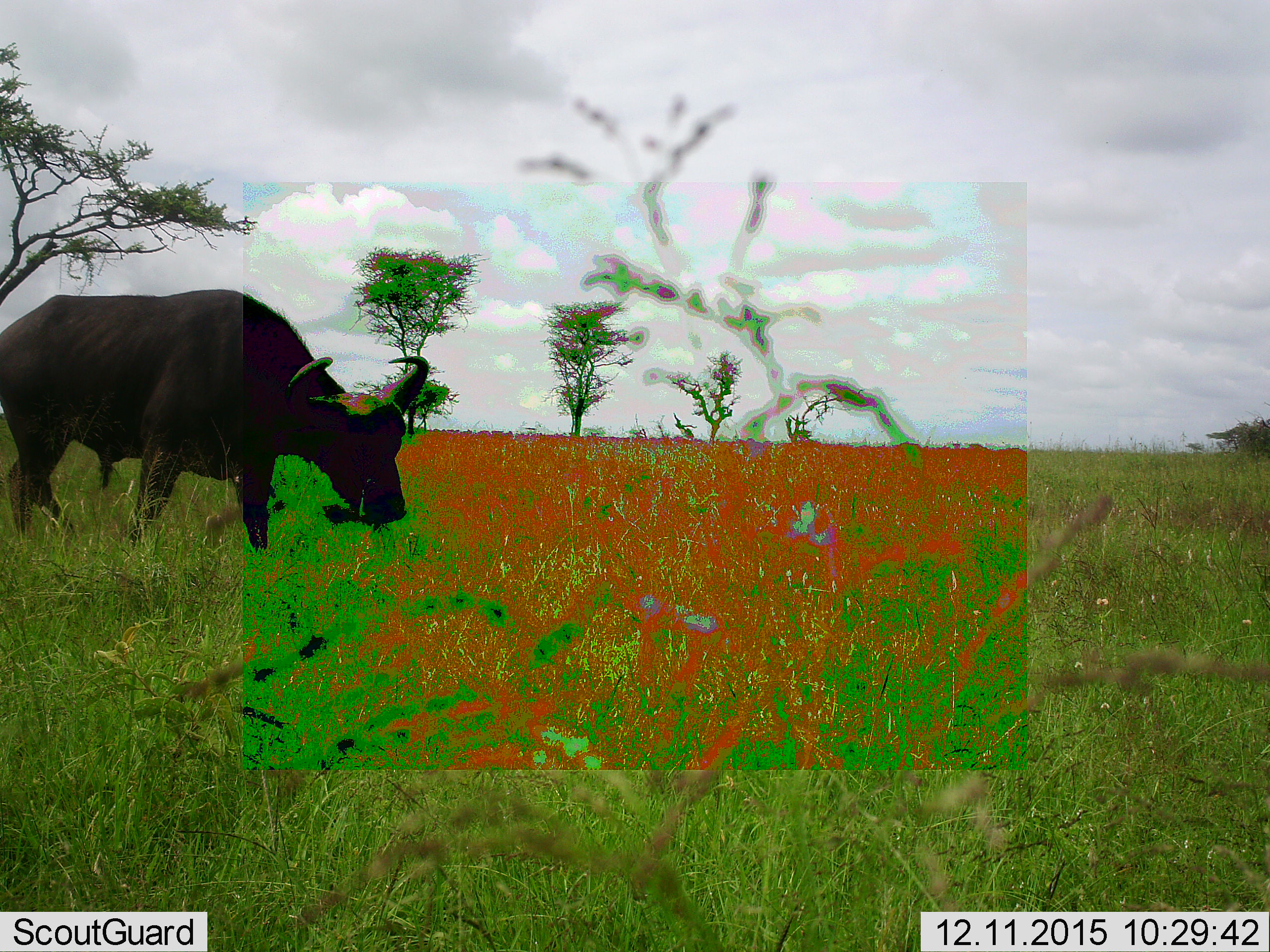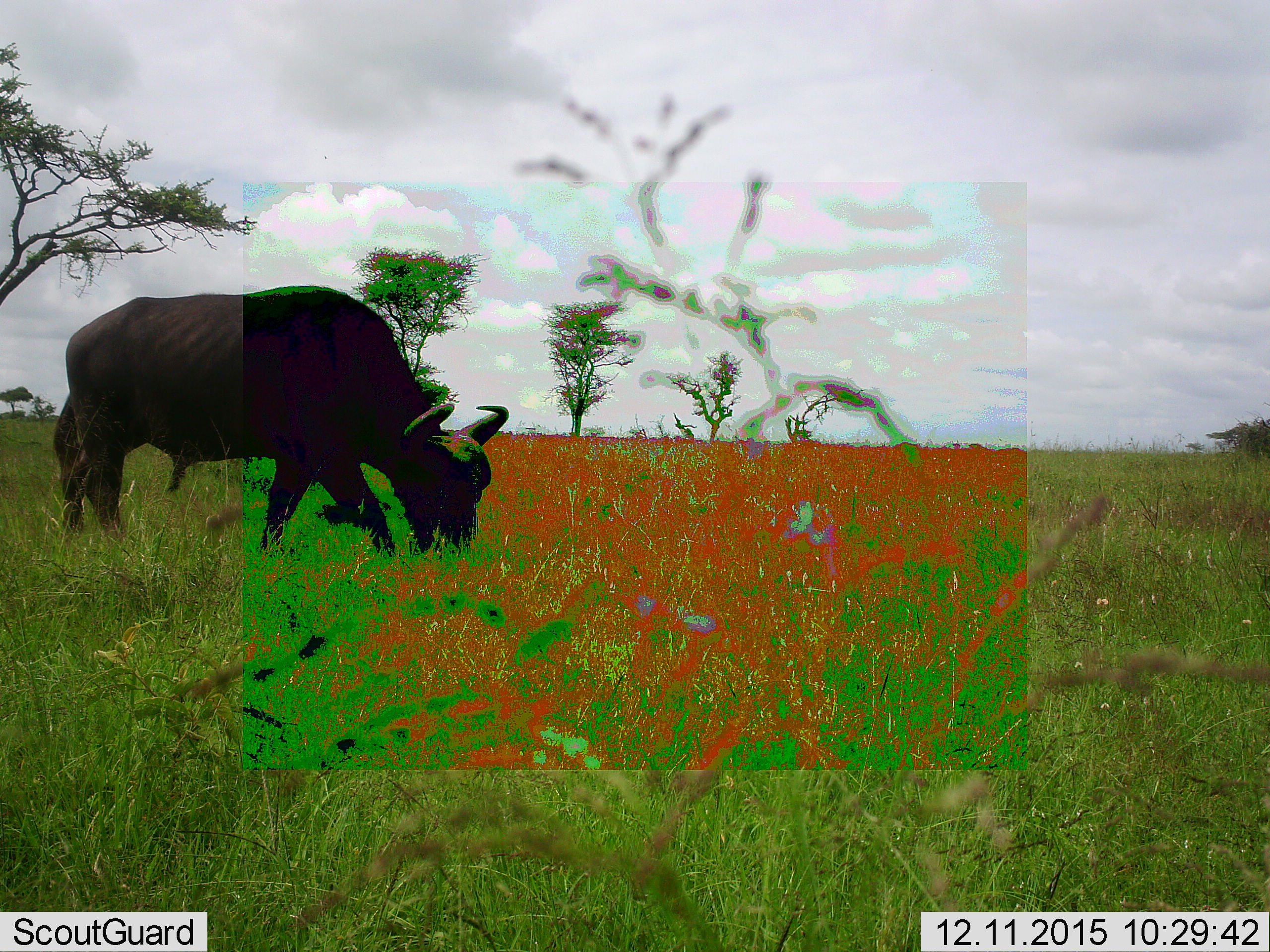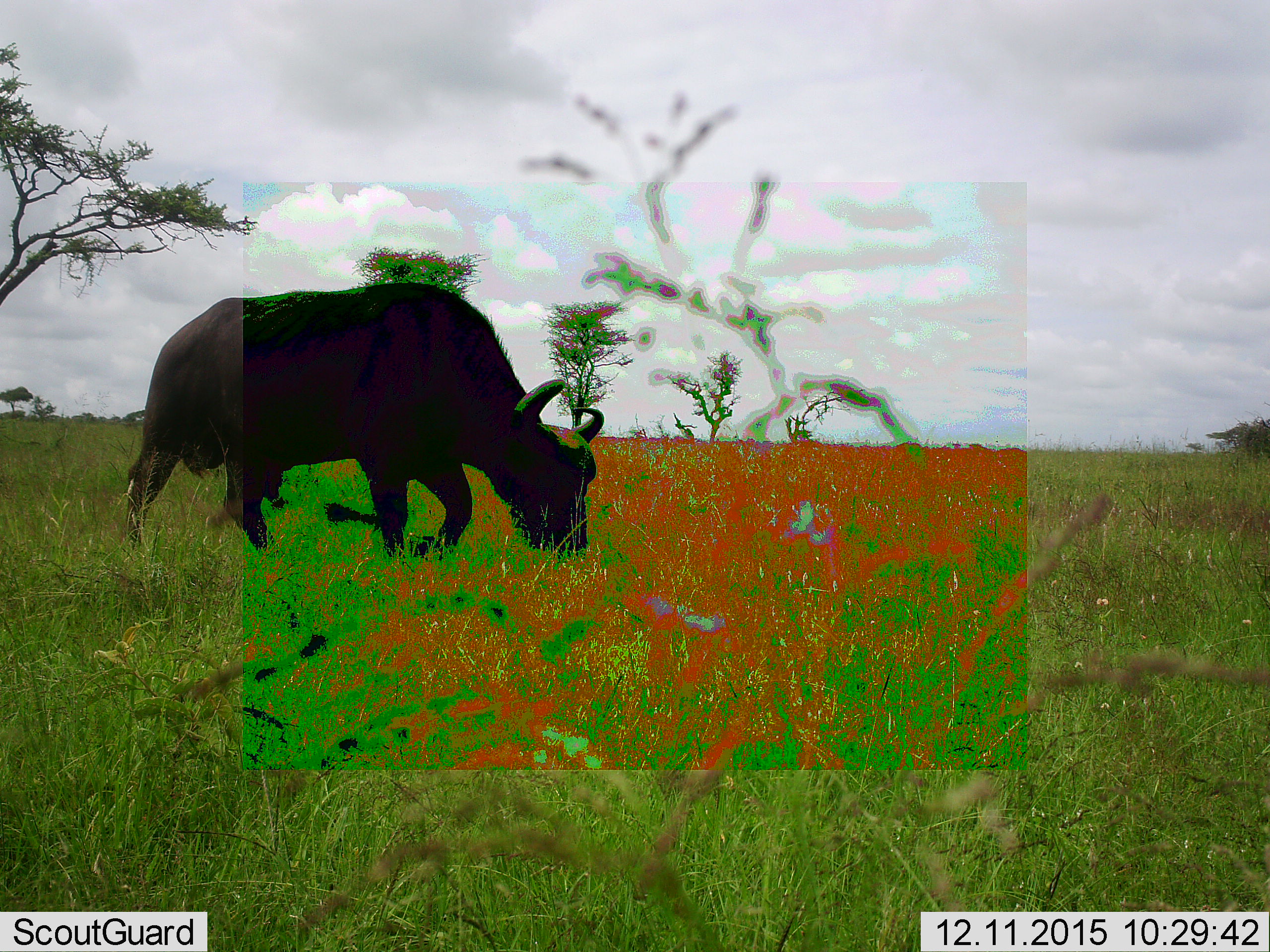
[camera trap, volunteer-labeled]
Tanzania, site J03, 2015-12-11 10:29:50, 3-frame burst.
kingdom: Animalia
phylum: Chordata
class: Mammalia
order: Artiodactyla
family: Bovidae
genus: Syncerus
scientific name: Syncerus caffer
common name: cape buffalo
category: buffalo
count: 1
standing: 0%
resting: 0%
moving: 89%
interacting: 0%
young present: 0%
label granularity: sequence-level